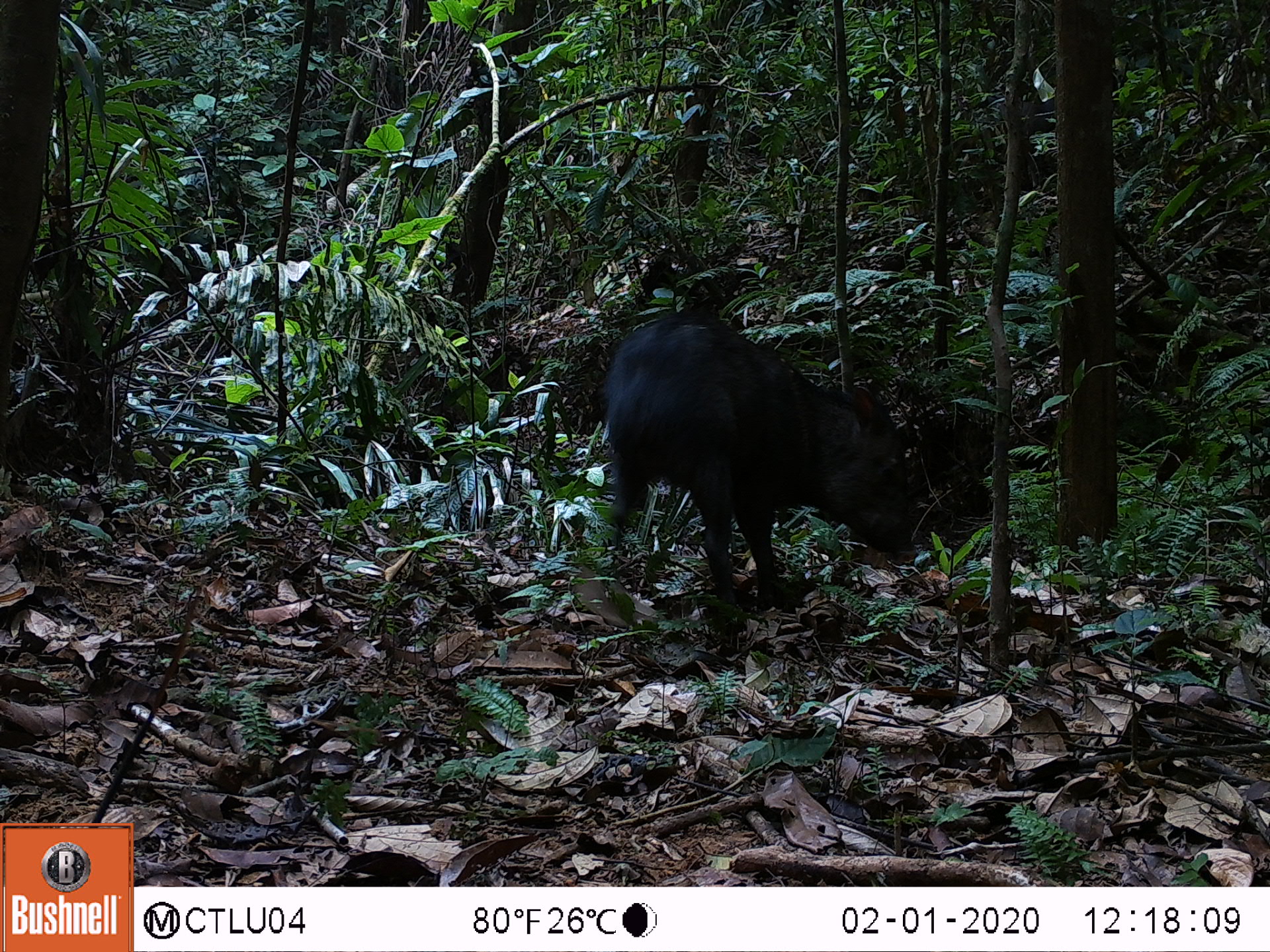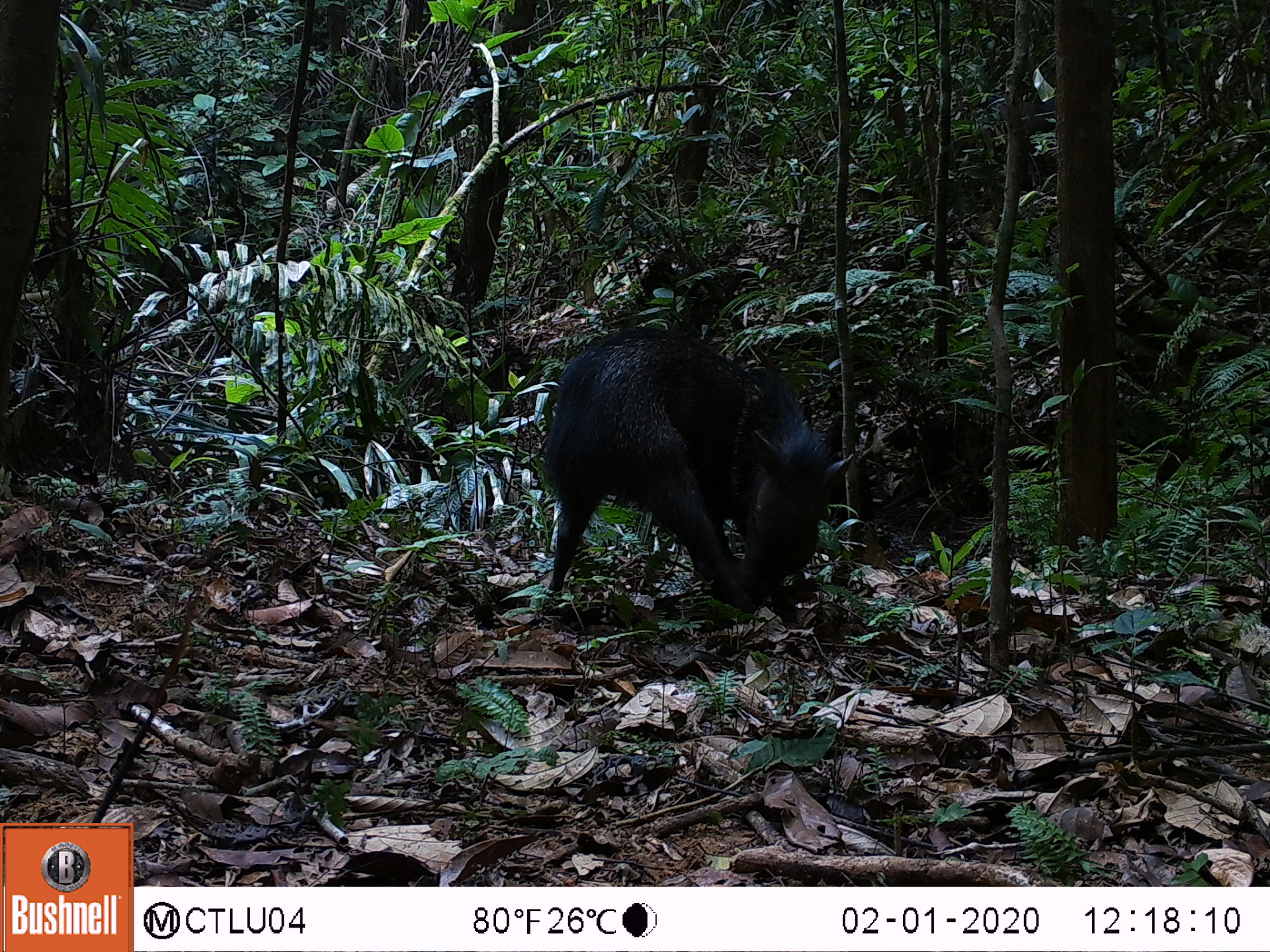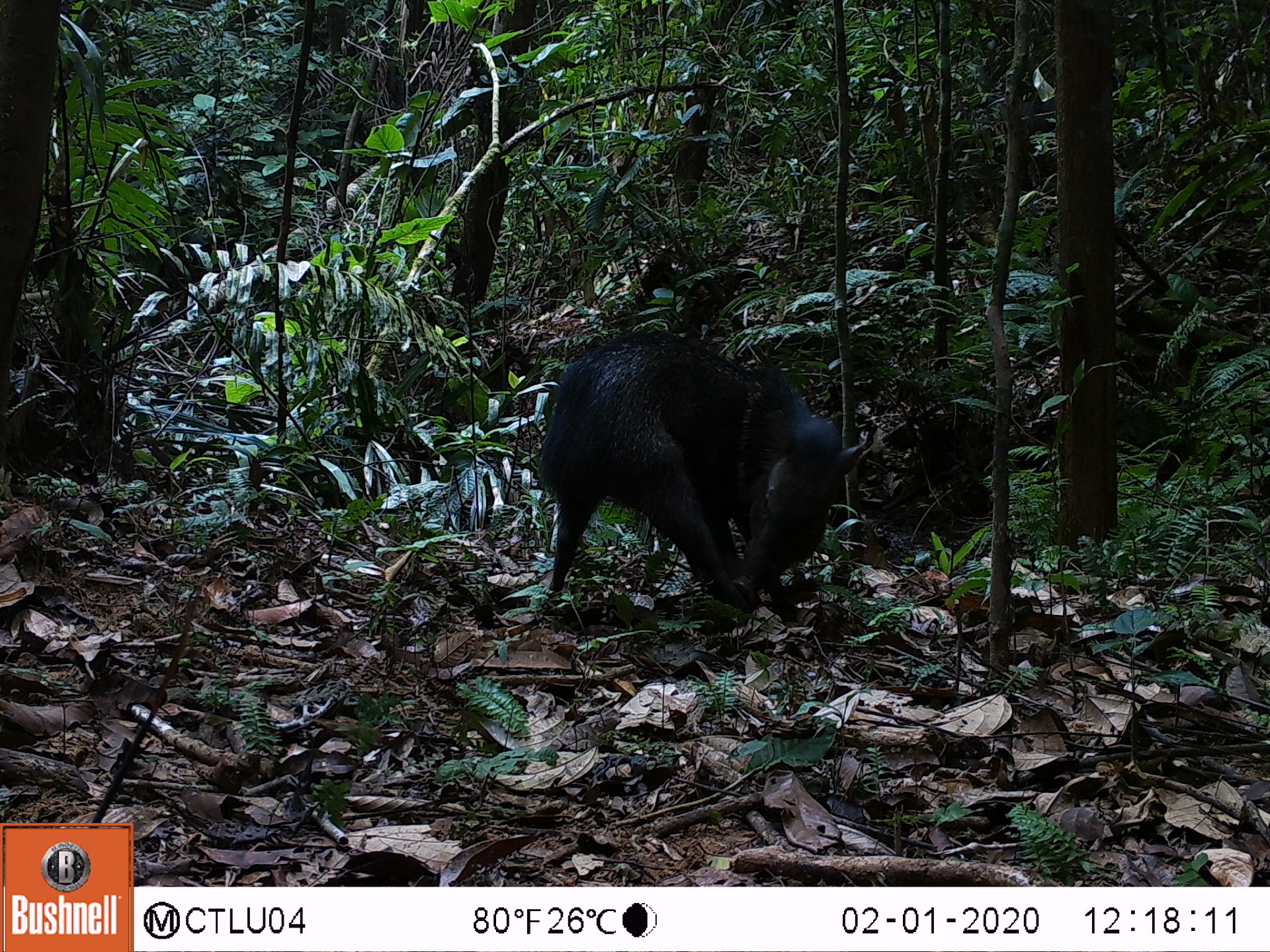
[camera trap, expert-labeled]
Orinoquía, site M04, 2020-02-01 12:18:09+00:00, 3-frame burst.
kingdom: Animalia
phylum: Chordata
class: Mammalia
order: Artiodactyla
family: Tayassuidae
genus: Pecari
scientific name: Pecari tajacu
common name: collared peccary